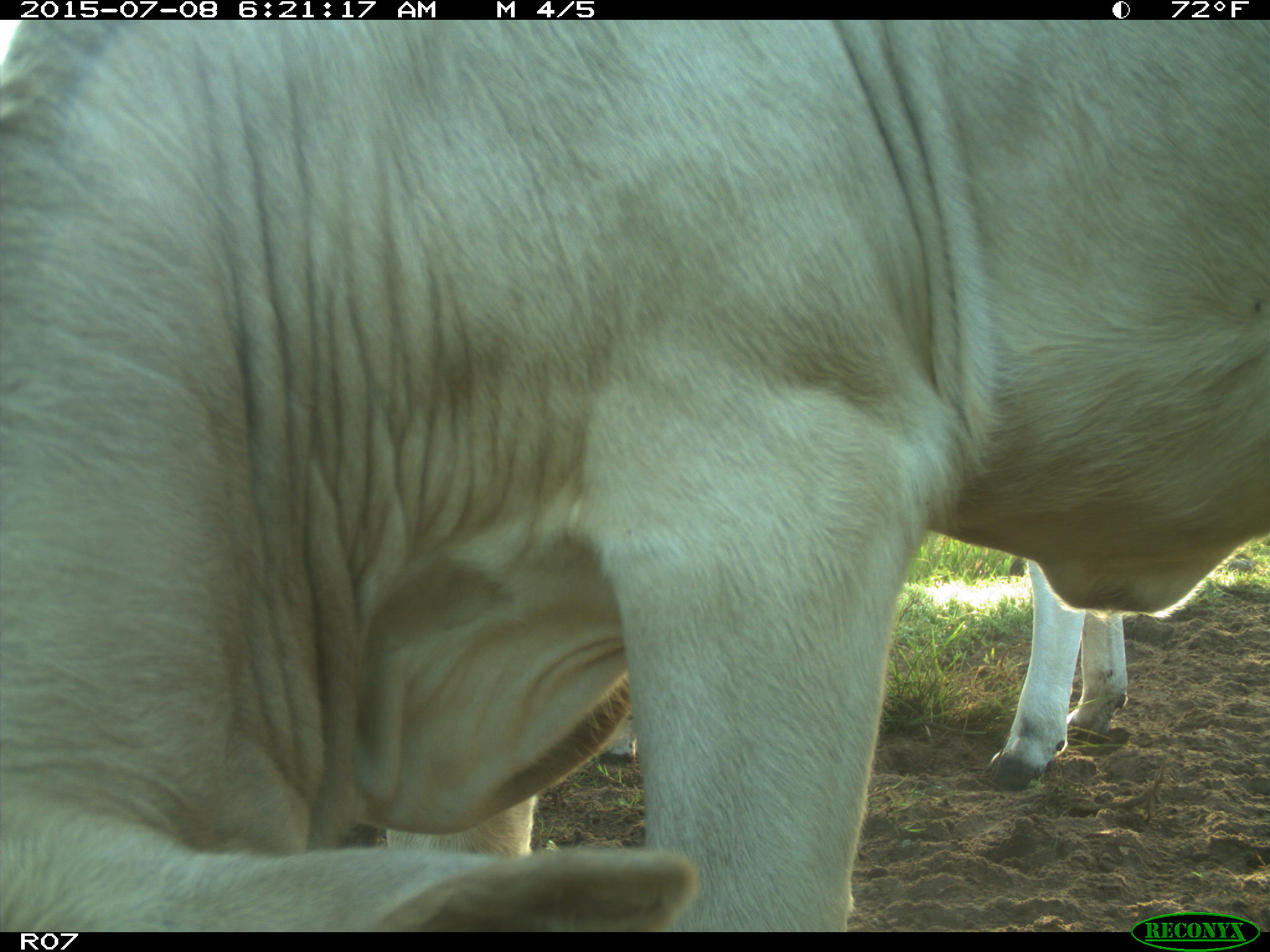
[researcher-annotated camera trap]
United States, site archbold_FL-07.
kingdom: Animalia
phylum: Chordata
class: Mammalia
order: Artiodactyla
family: Bovidae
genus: Bos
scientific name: Bos taurus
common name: domestic cow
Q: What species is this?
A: Bos taurus (domestic cow).